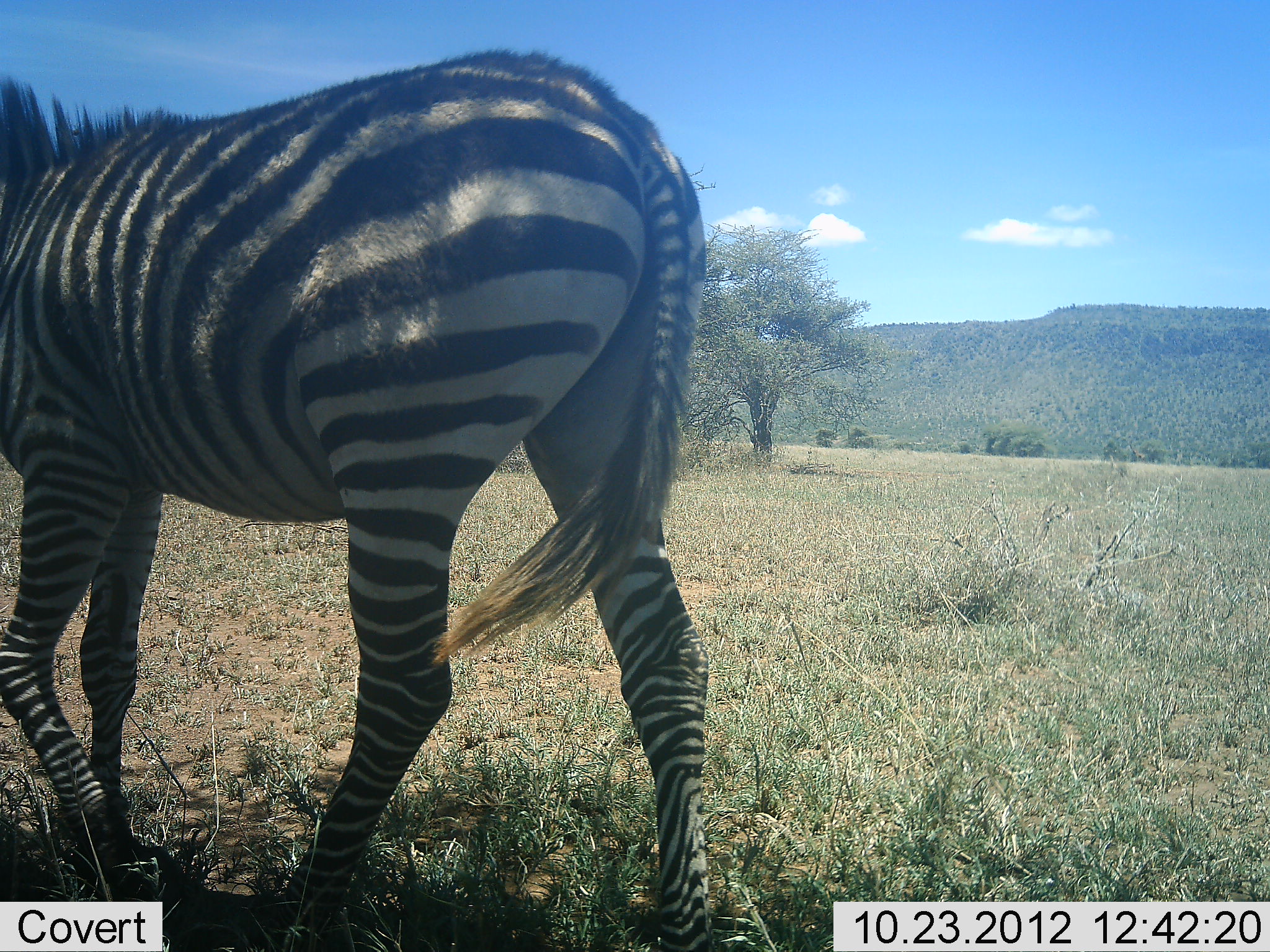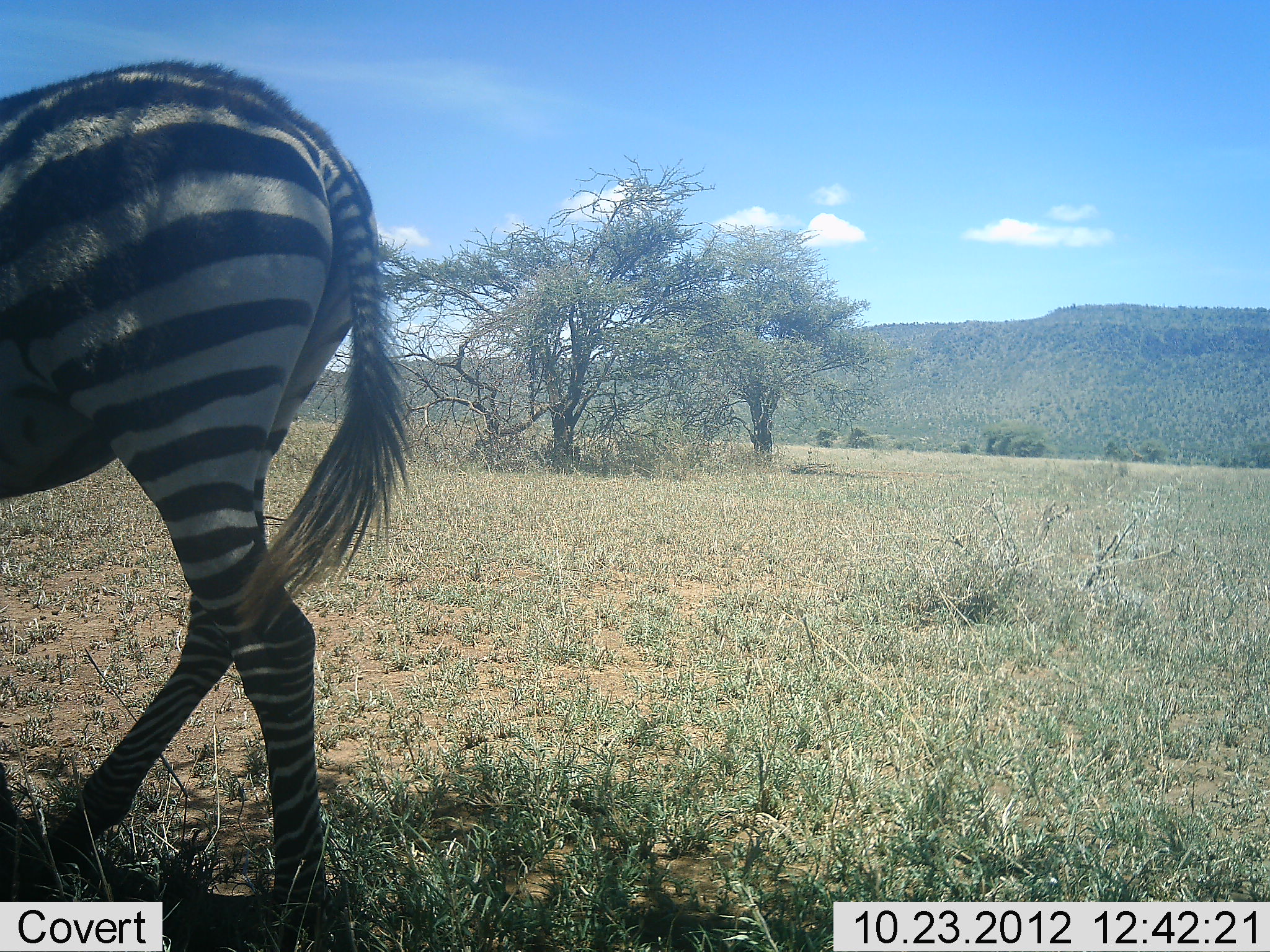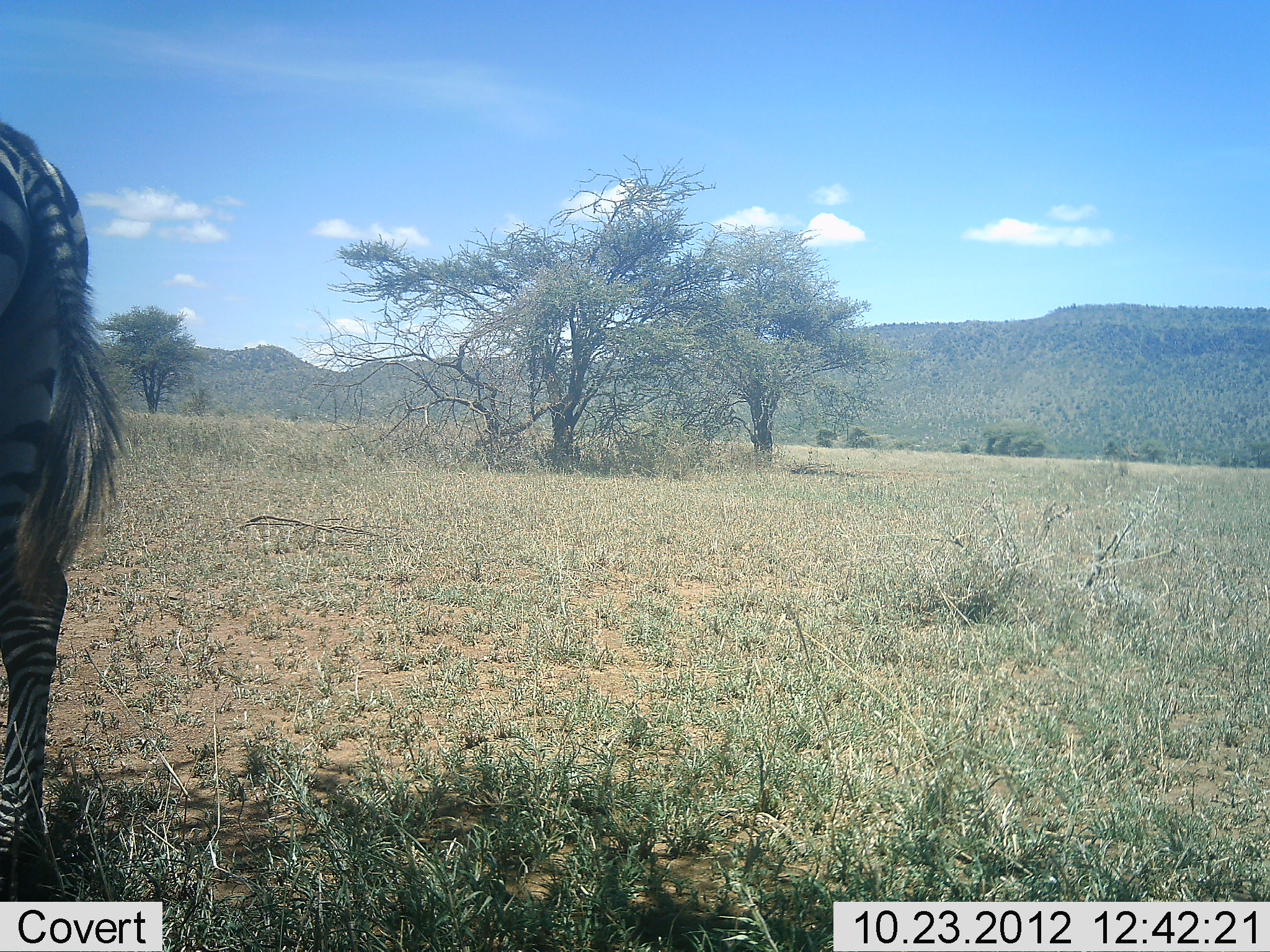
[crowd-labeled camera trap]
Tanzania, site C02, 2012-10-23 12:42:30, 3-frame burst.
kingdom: Animalia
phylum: Chordata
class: Mammalia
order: Perissodactyla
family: Equidae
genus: Equus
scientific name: Equus quagga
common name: plains zebra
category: zebra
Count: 1.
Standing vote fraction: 0%.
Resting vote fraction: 0%.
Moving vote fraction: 100%.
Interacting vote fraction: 0%.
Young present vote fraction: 0%.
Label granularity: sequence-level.